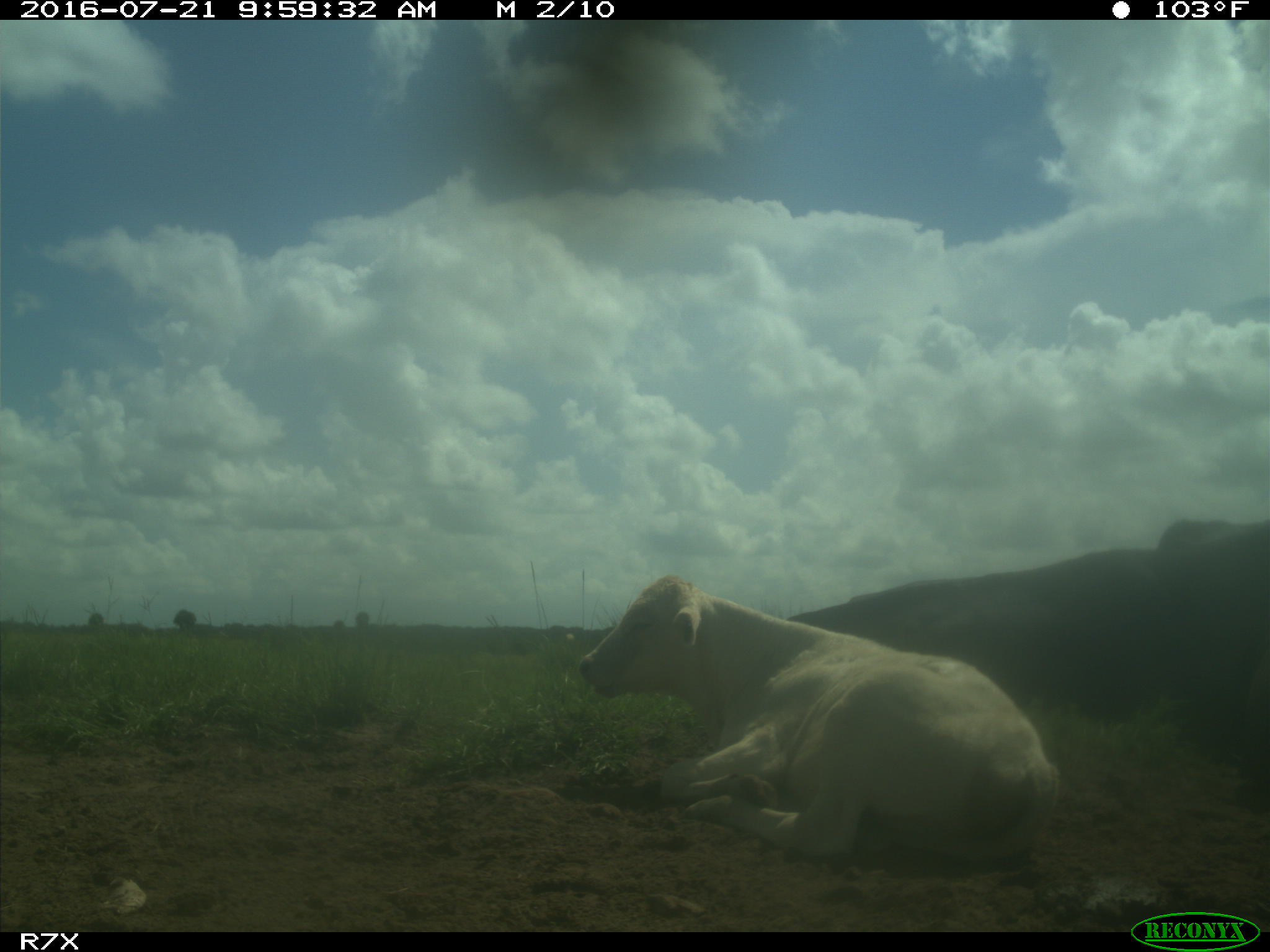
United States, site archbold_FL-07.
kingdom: Animalia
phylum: Chordata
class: Mammalia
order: Artiodactyla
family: Bovidae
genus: Bos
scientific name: Bos taurus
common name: domestic cow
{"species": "Bos taurus (domestic cow)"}